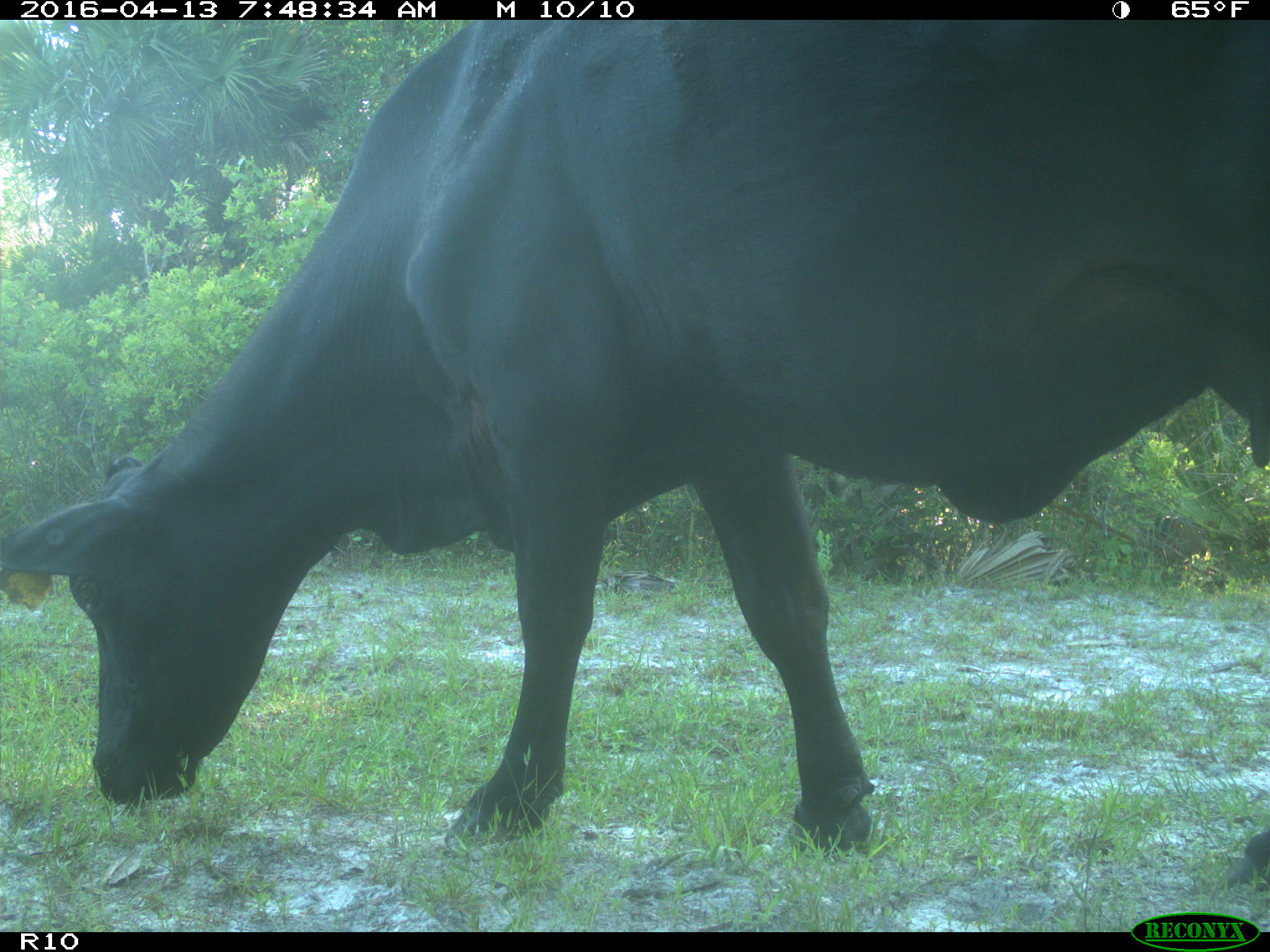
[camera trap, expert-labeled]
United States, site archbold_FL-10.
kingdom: Animalia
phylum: Chordata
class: Mammalia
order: Artiodactyla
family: Bovidae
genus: Bos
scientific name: Bos taurus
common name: domestic cow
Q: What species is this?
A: Bos taurus (domestic cow).